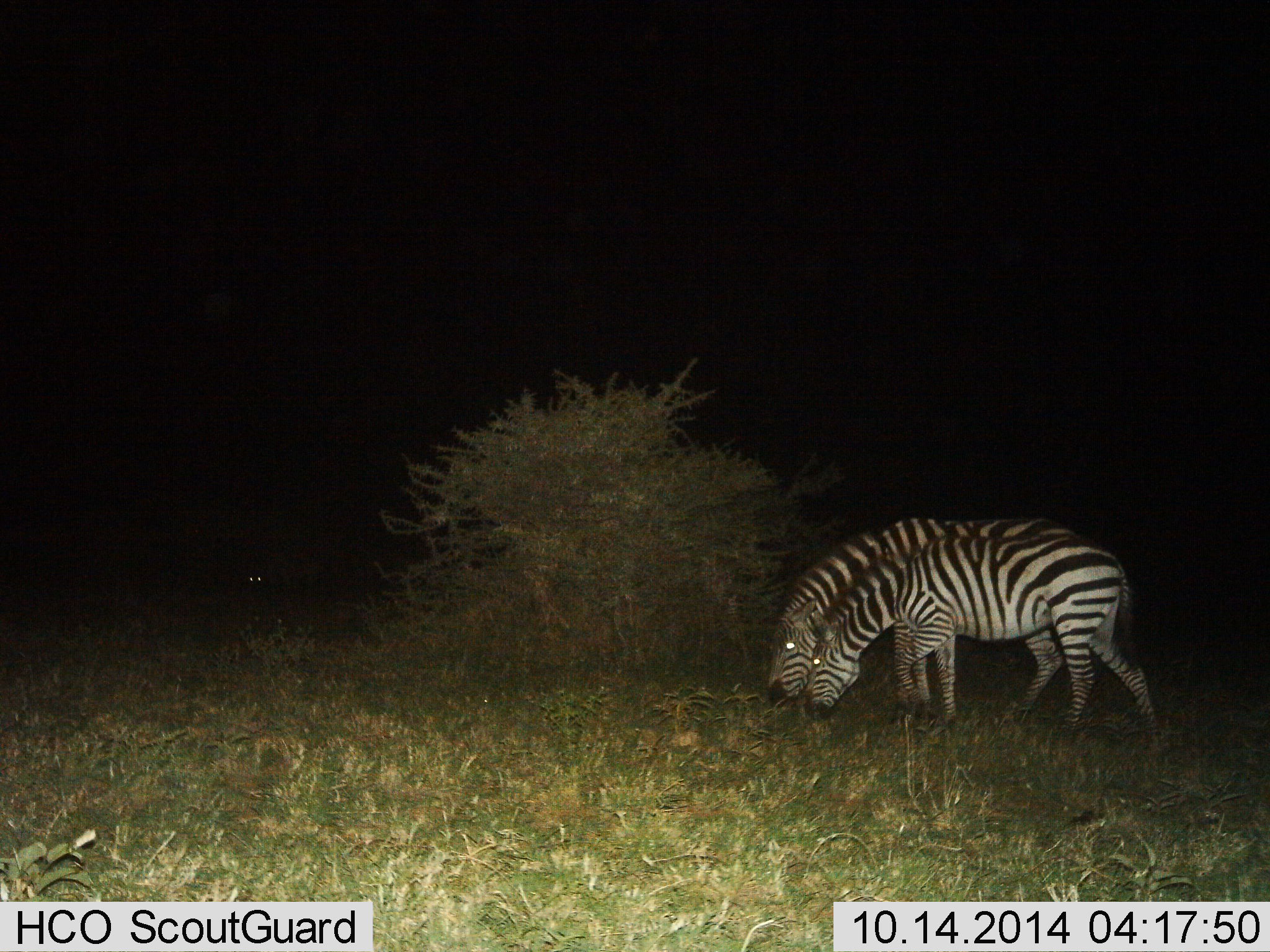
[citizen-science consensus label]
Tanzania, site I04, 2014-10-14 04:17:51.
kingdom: Animalia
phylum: Chordata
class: Mammalia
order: Perissodactyla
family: Equidae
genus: Equus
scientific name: Equus quagga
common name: plains zebra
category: zebra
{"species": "zebra (plains zebra) (Equus quagga)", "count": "2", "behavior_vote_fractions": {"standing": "10%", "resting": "0%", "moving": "0%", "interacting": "0%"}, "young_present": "10%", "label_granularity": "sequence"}